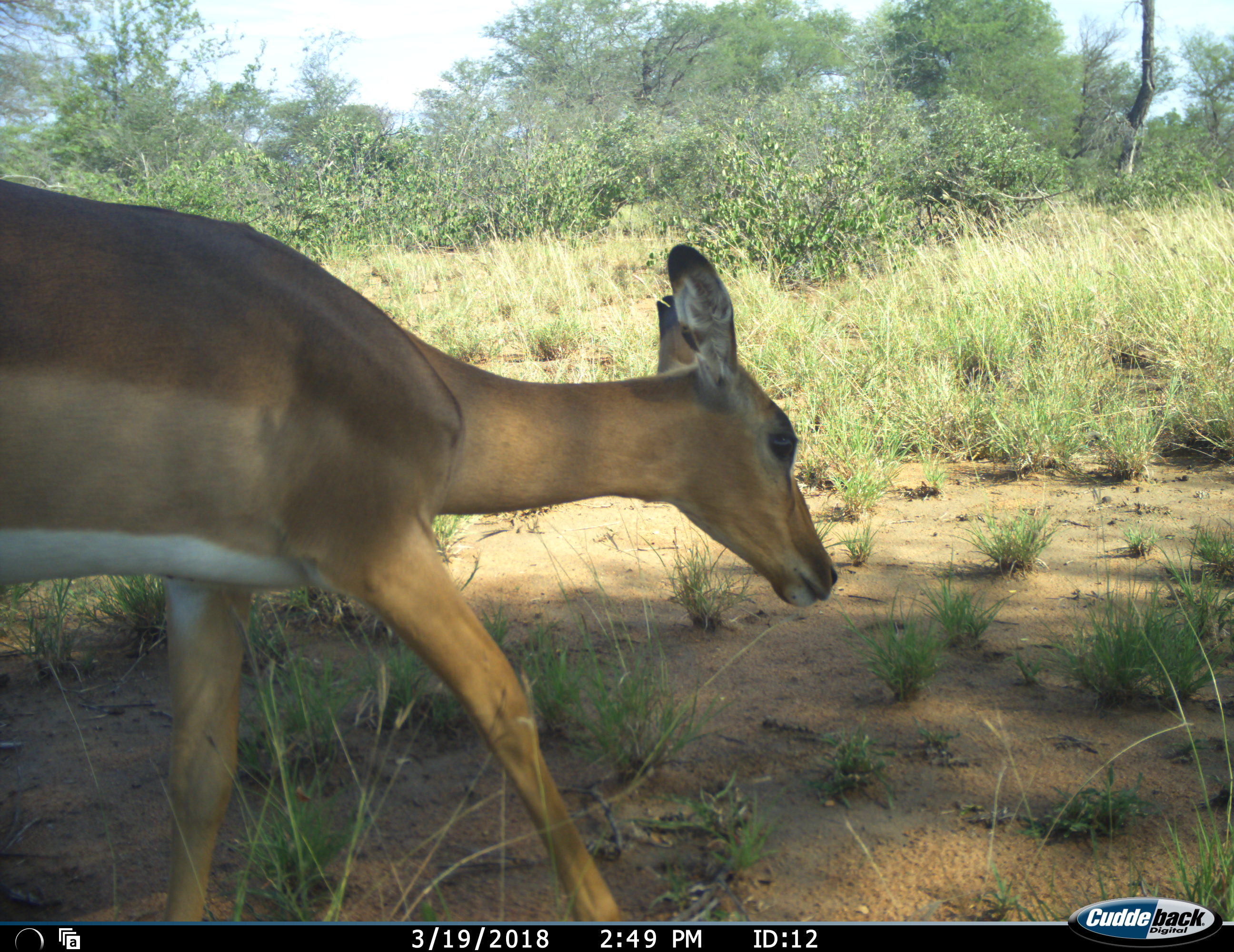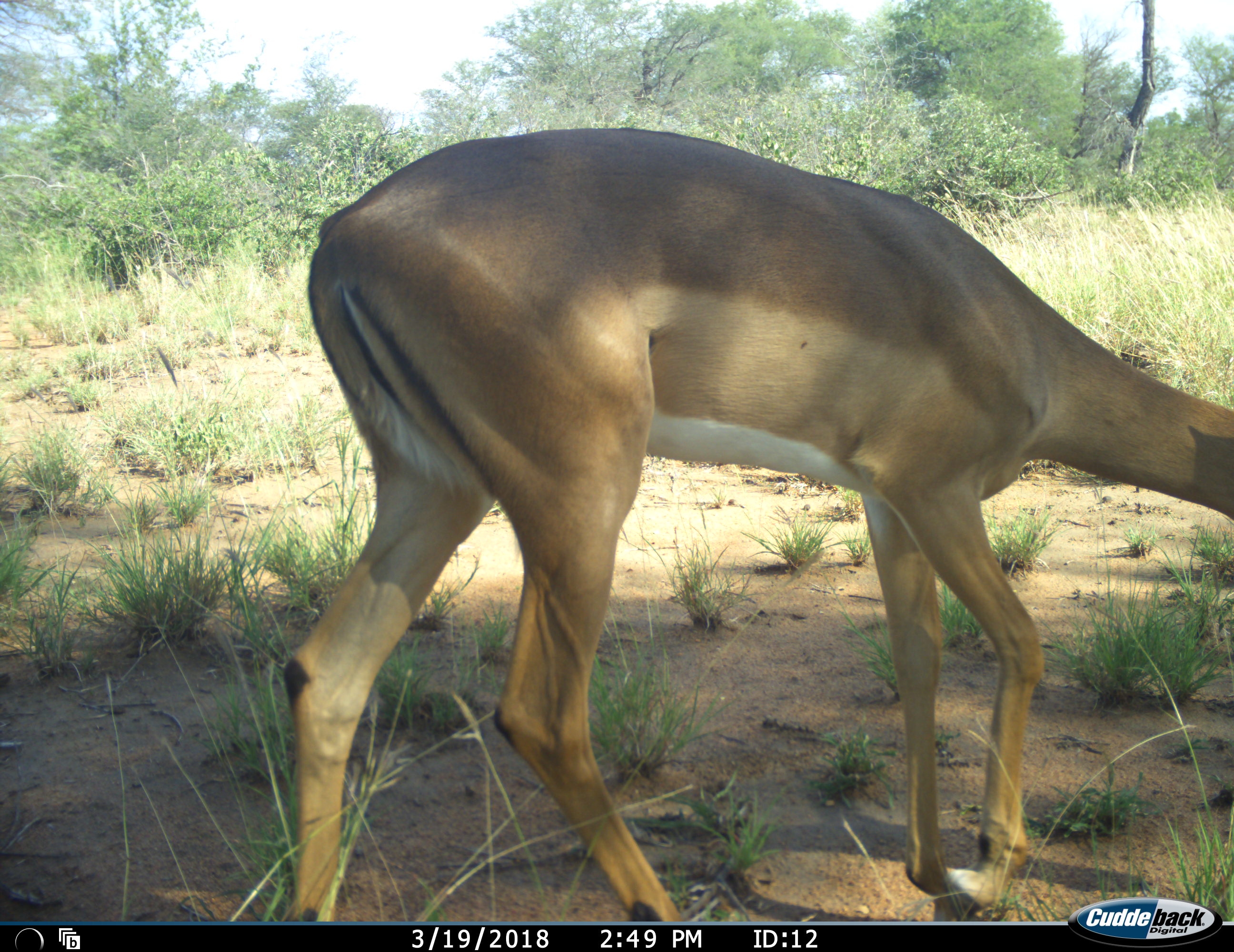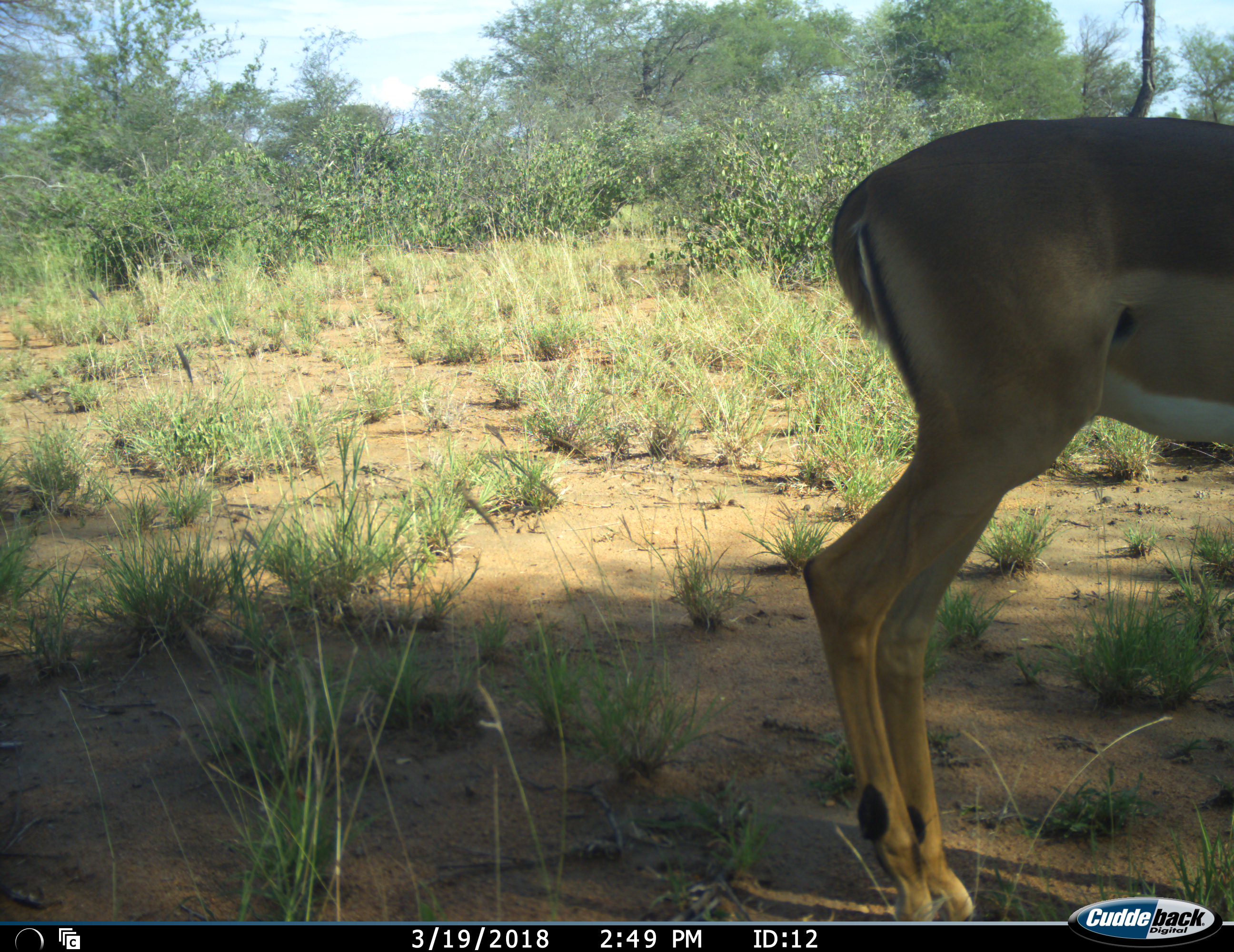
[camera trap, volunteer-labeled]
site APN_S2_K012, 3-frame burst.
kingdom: Animalia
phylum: Chordata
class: Mammalia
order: Artiodactyla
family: Bovidae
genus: Aepyceros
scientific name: Aepyceros melampus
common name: impala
Impala (Aepyceros melampus), count 1. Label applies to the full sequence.